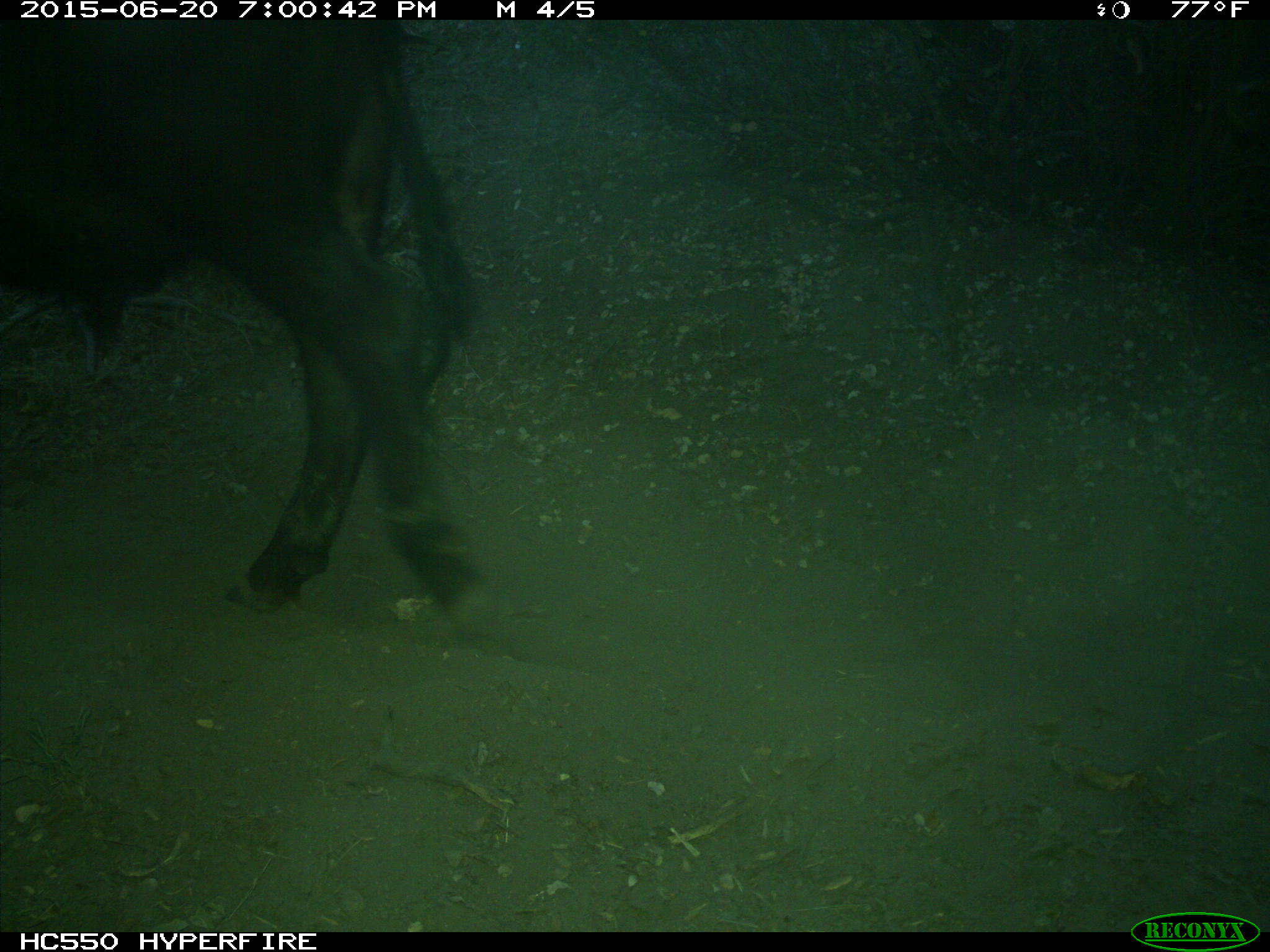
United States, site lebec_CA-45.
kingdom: Animalia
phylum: Chordata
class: Mammalia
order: Artiodactyla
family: Bovidae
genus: Bos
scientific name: Bos taurus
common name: domestic cow